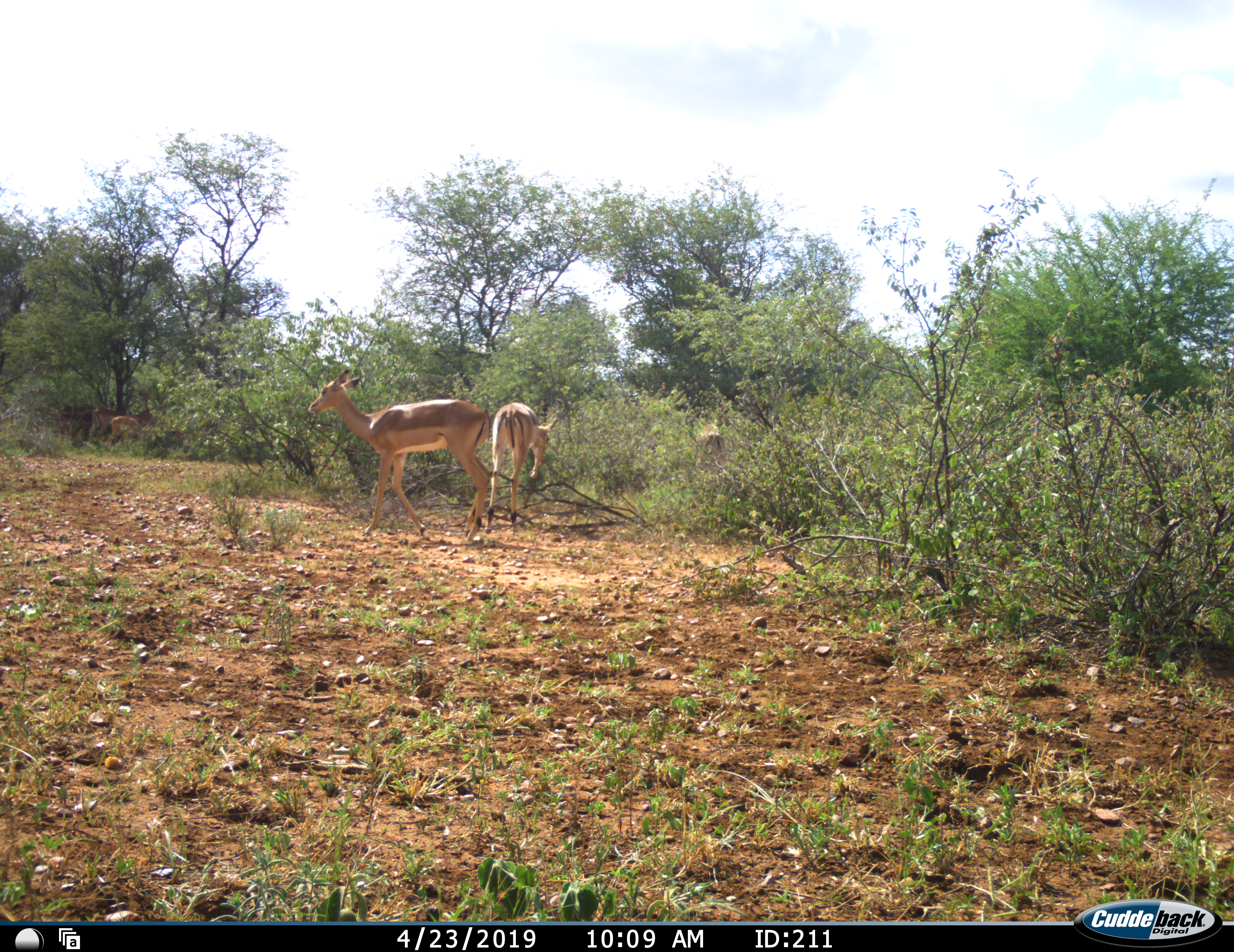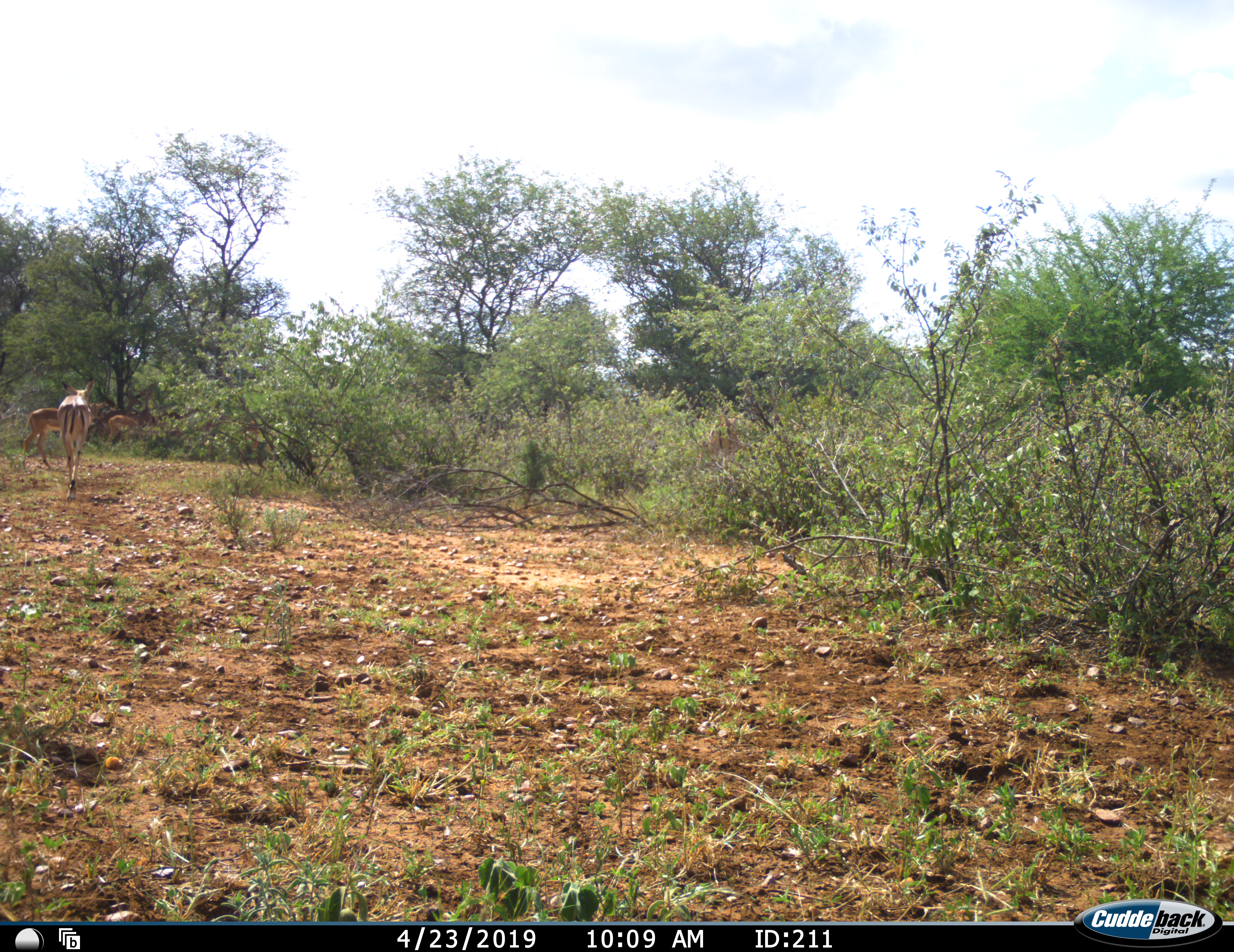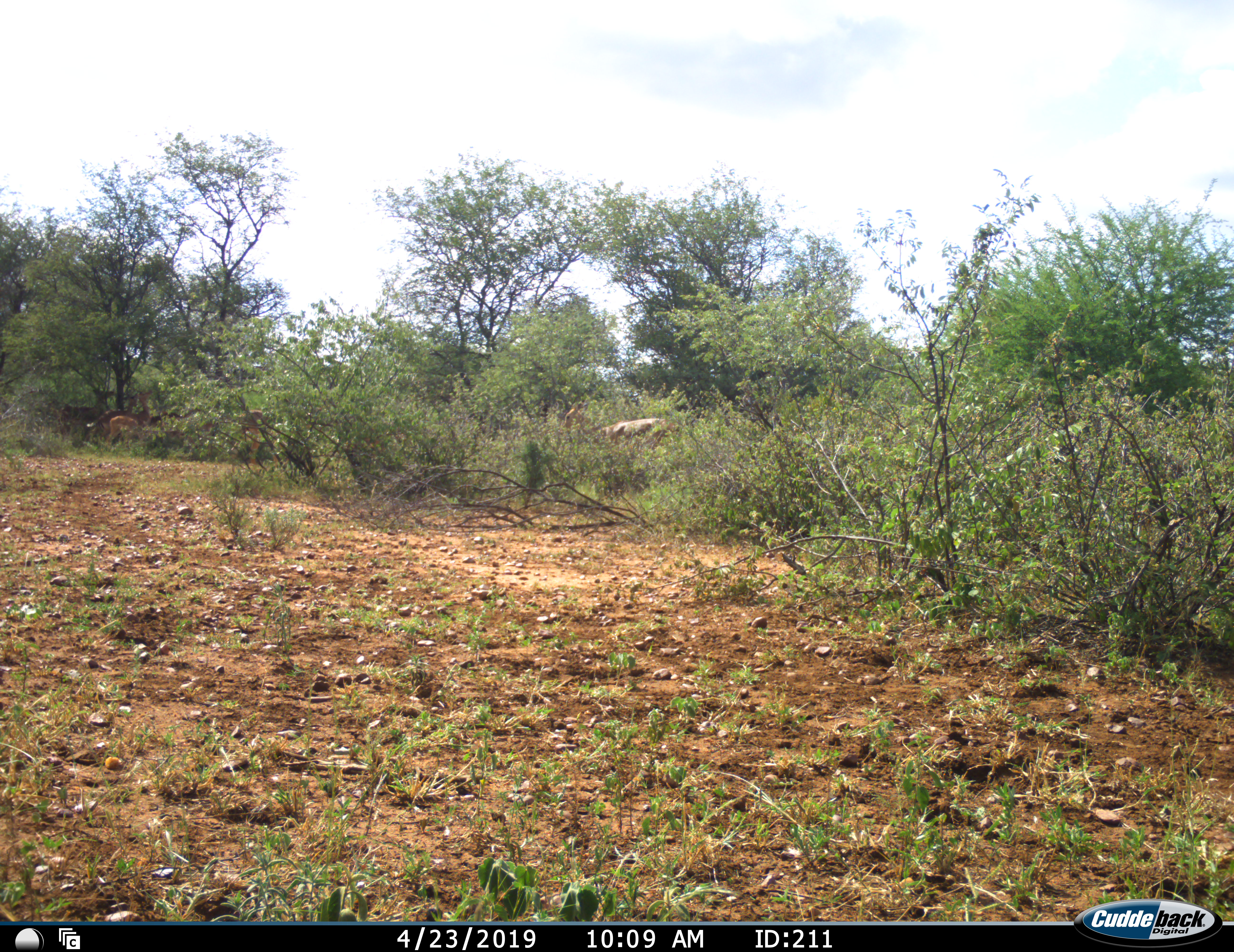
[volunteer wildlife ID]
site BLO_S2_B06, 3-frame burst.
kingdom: Animalia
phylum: Chordata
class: Mammalia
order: Artiodactyla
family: Bovidae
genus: Aepyceros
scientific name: Aepyceros melampus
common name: impala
Impala (Aepyceros melampus), count 5. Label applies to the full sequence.